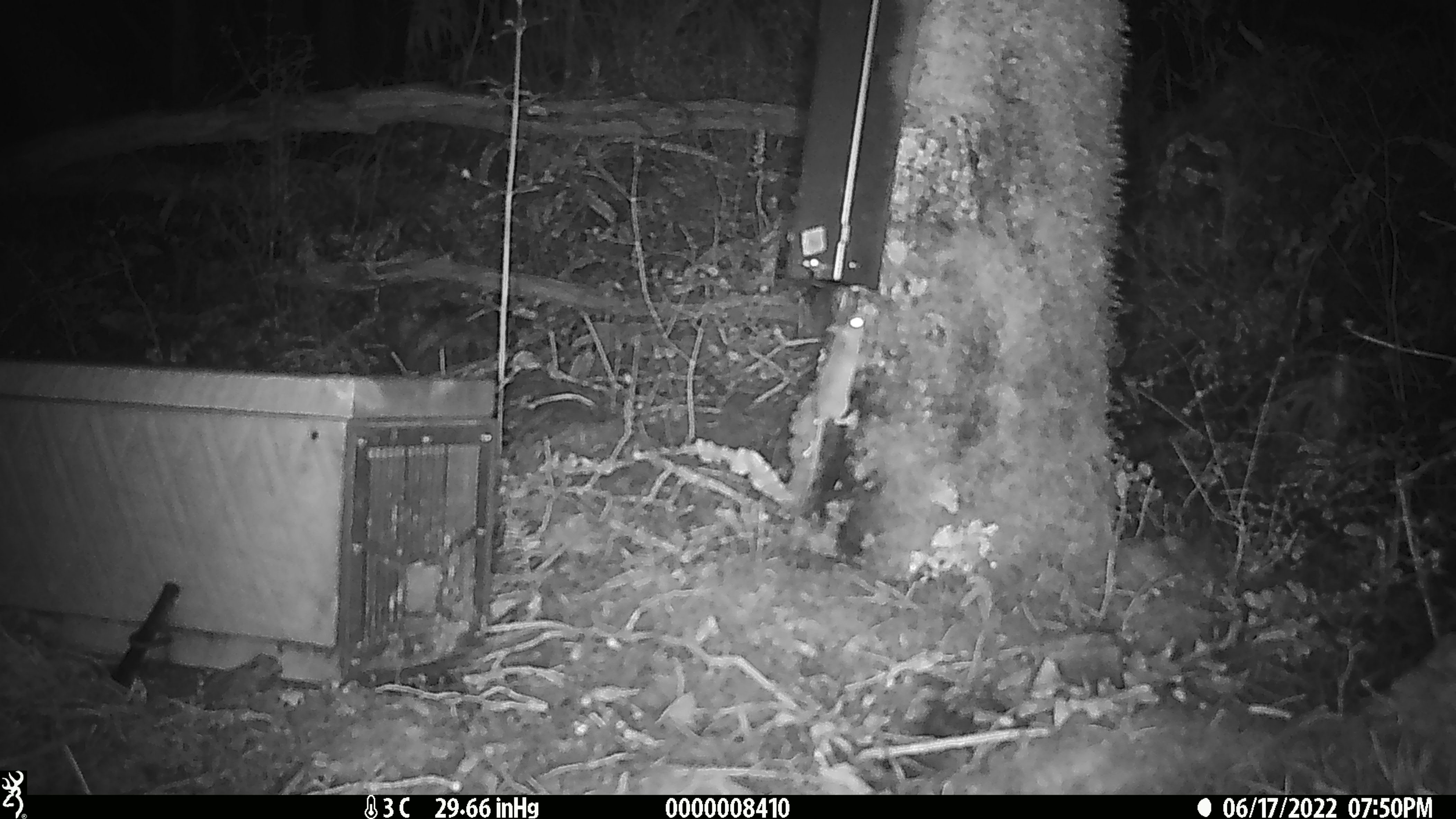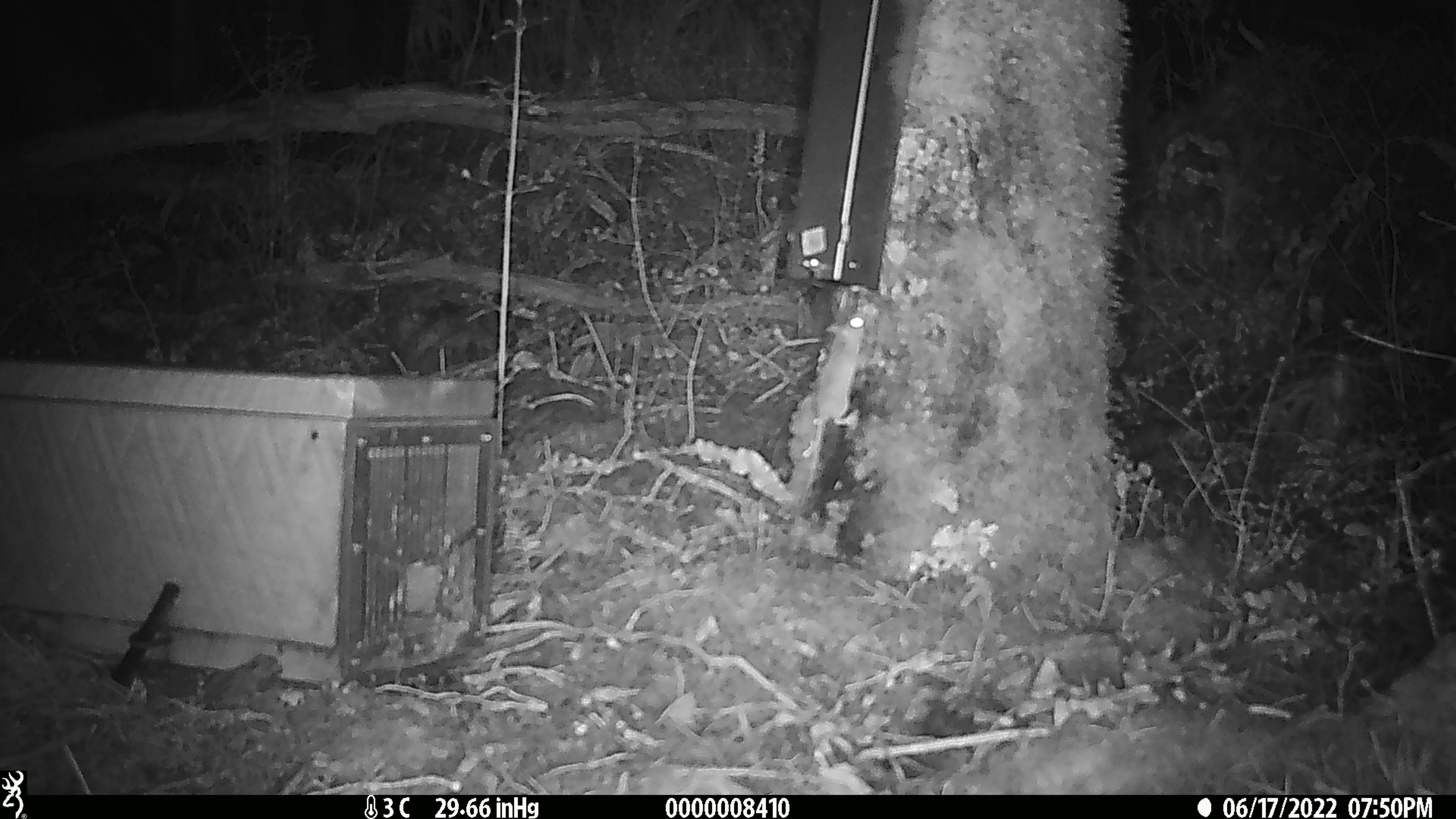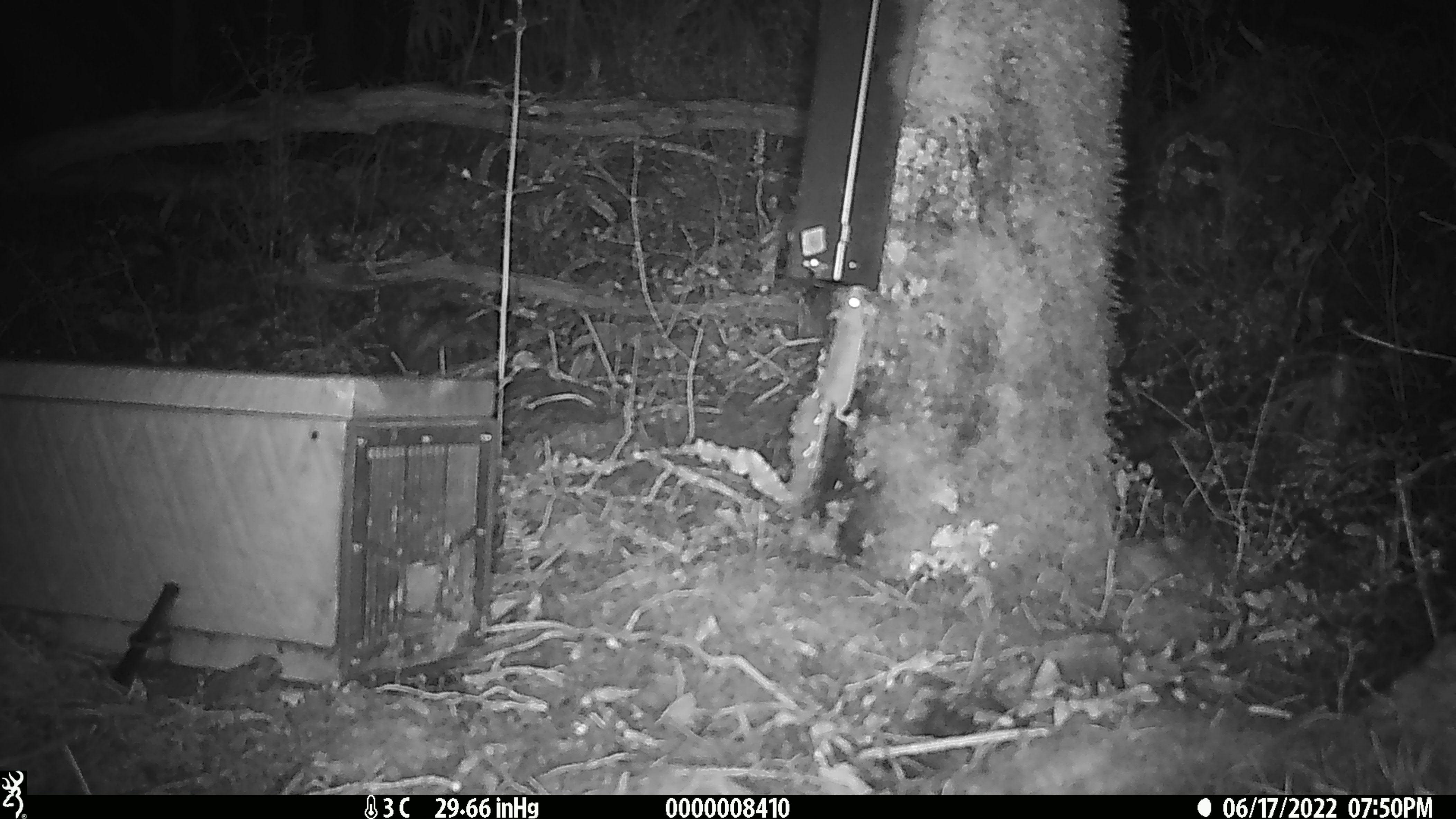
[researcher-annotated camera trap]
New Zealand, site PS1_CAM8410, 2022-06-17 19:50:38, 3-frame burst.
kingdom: Animalia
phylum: Chordata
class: Mammalia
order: Rodentia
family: Muridae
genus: Mus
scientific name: Mus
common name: mouse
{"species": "mouse (Mus)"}